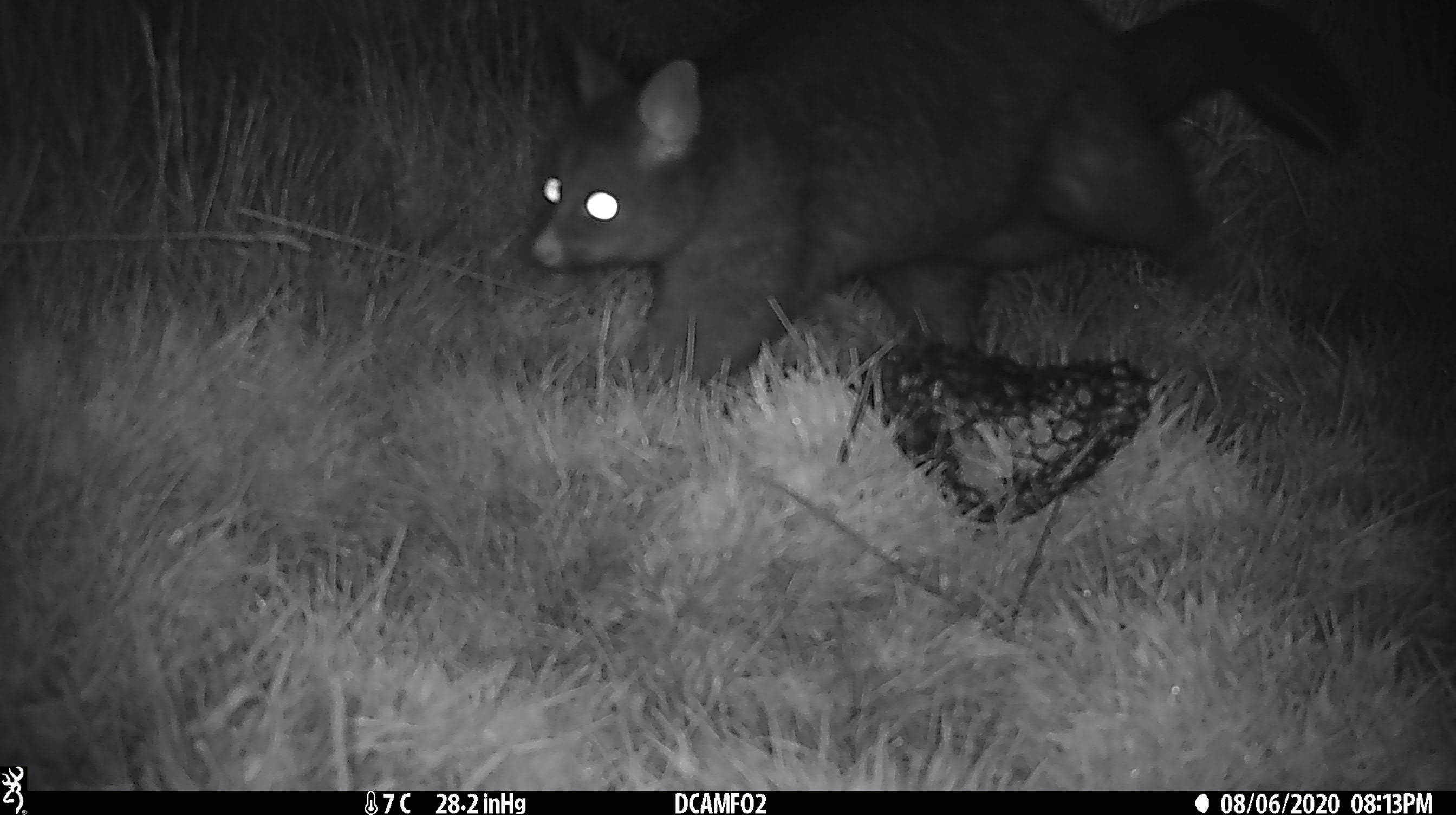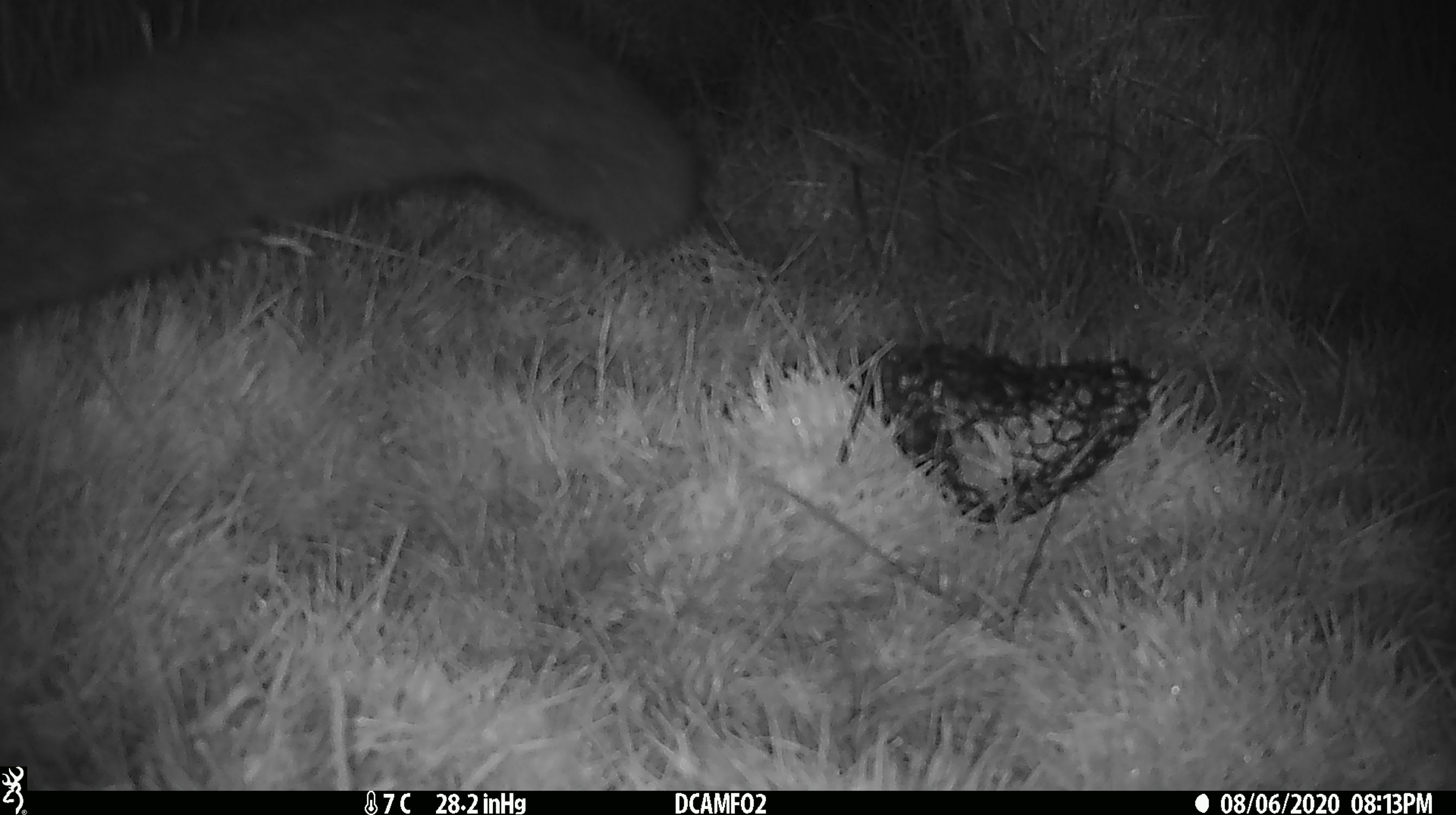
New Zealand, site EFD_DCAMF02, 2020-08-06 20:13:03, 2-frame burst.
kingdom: Animalia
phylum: Chordata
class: Mammalia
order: Diprotodontia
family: Phalangeridae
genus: Trichosurus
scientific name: Trichosurus vulpecula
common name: common brushtail possum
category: possum